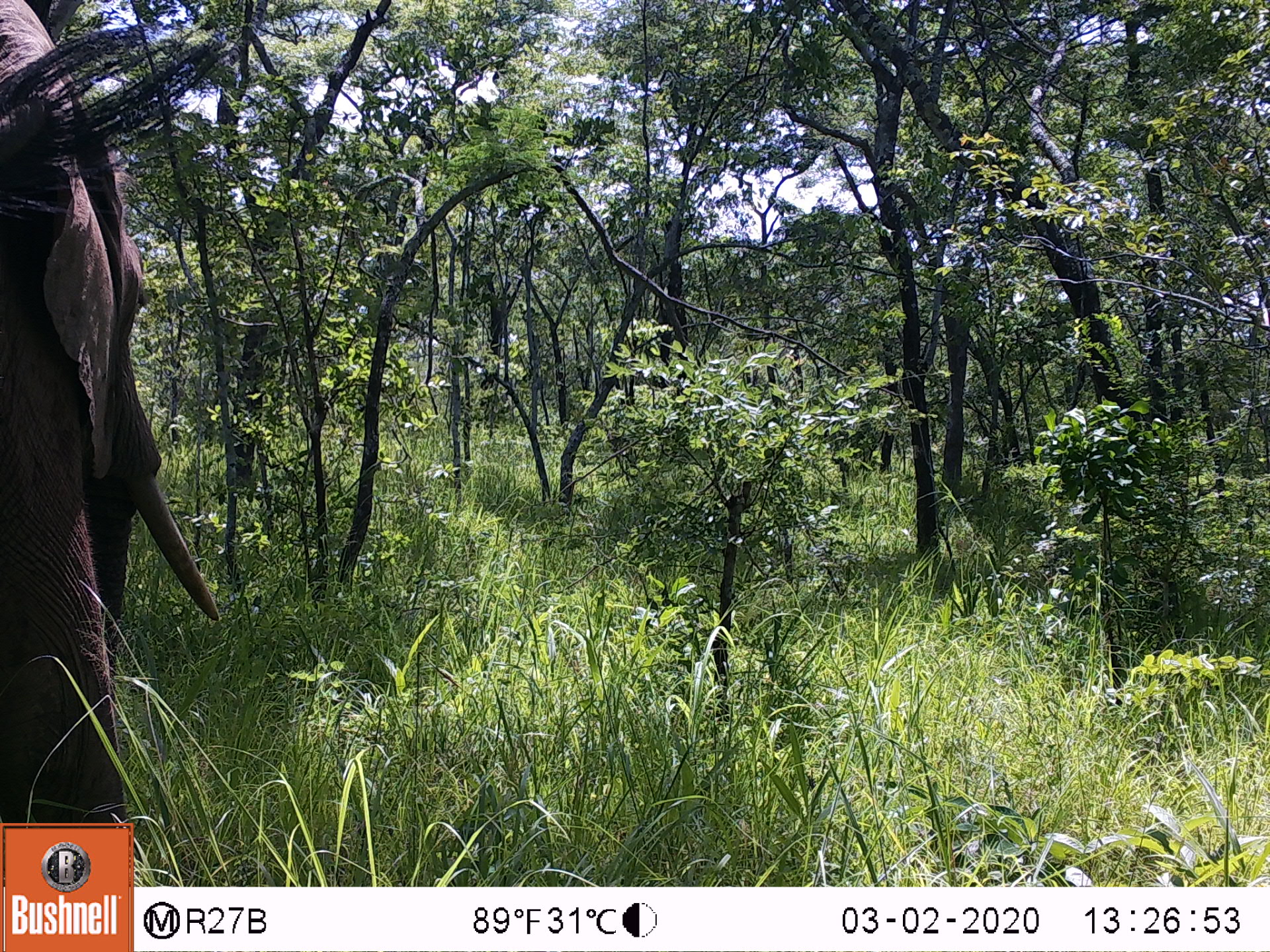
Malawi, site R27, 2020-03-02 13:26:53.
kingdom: Animalia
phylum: Chordata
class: Mammalia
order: Proboscidea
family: Elephantidae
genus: Loxodonta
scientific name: Loxodonta africana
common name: african savanna elephant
African savanna elephant (Loxodonta africana), count 1.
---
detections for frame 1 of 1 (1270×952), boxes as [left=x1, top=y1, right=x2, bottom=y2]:
african savanna elephant: [left=0, top=0, right=227, bottom=819]